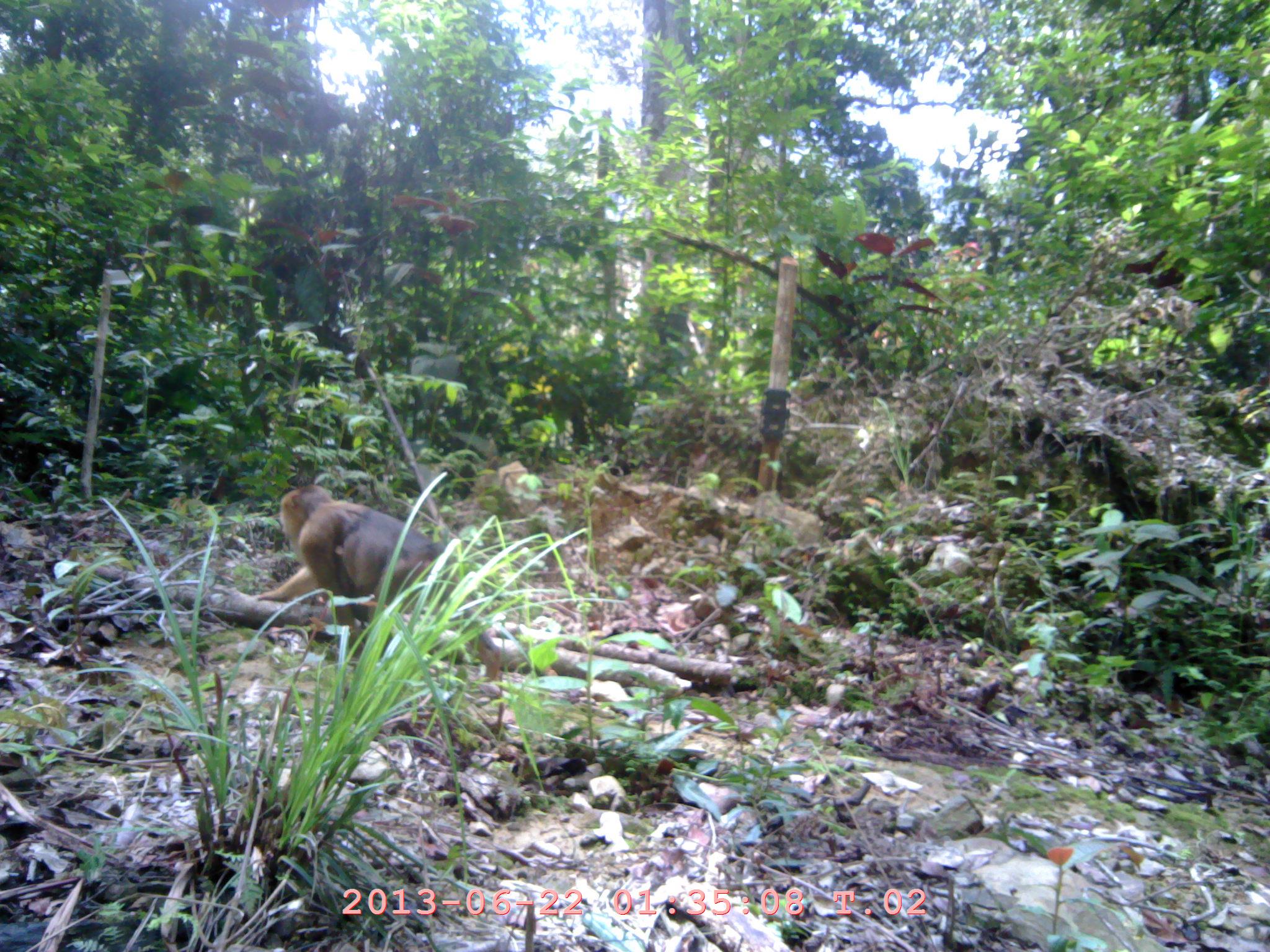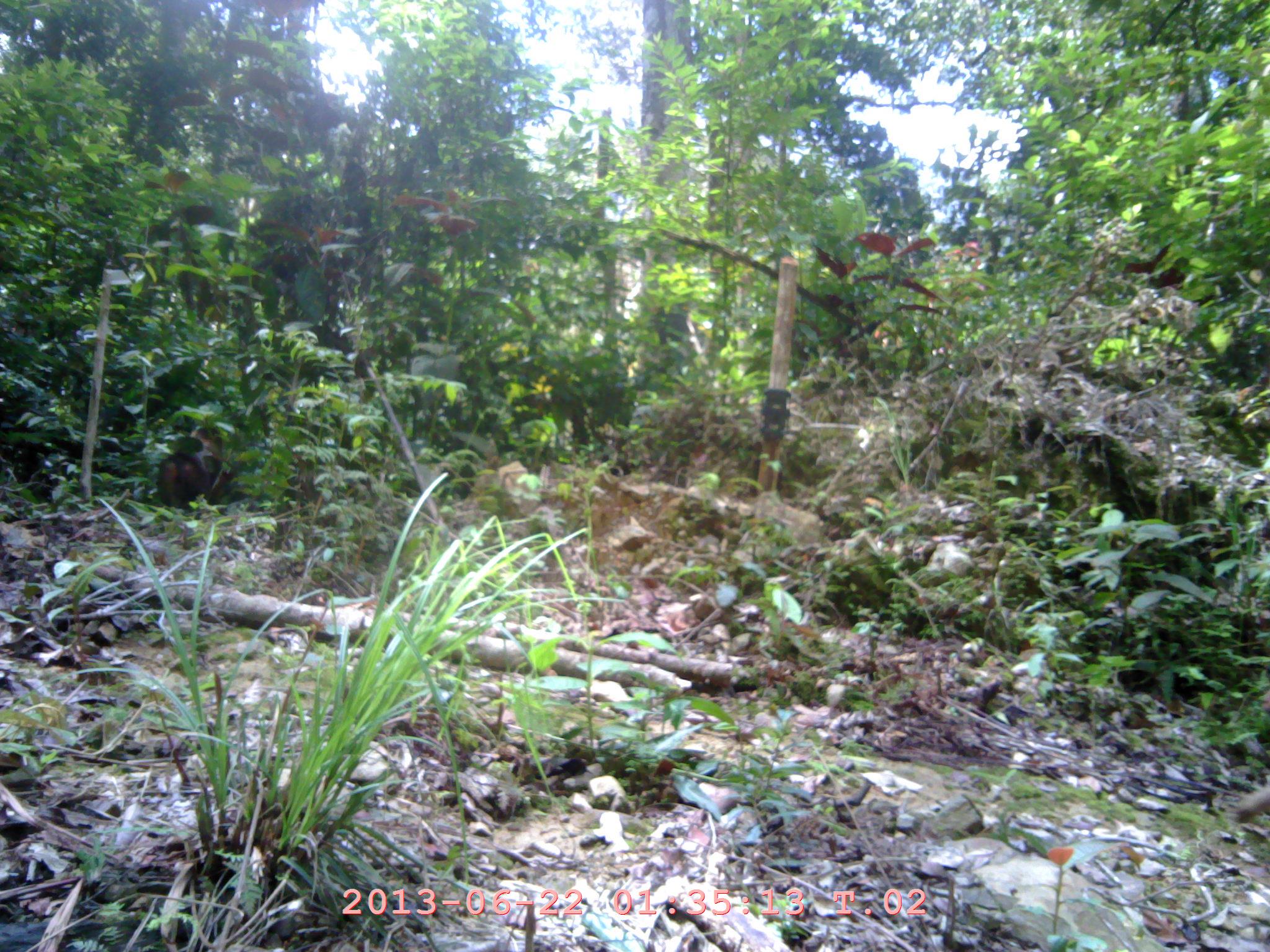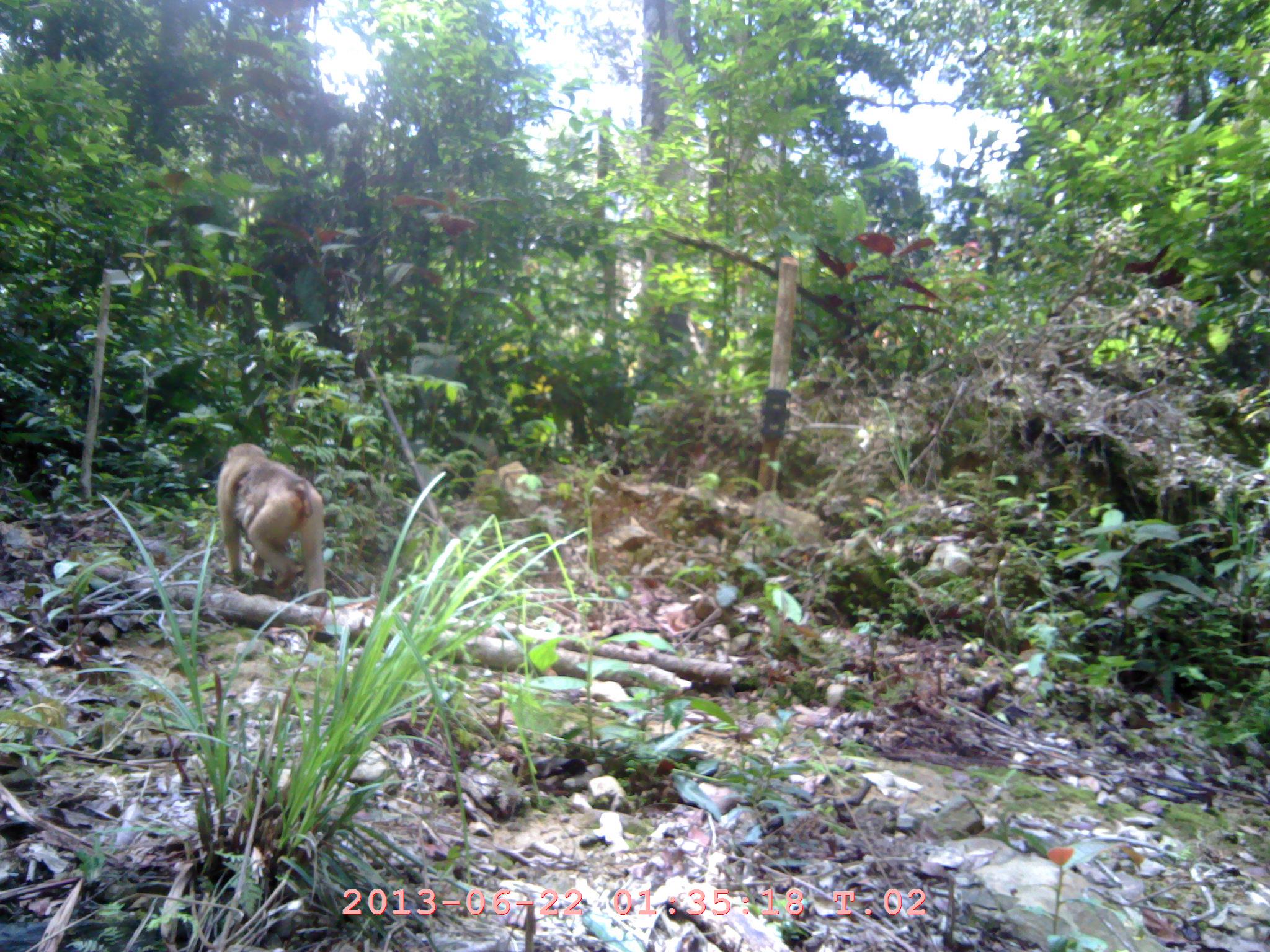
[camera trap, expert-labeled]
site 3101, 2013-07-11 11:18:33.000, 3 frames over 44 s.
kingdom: Animalia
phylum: Chordata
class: Mammalia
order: Primates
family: Cercopithecidae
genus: Macaca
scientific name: Macaca nemestrina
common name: southern pig-tailed macaque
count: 2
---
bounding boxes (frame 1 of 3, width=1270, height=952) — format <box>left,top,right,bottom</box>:
macaca nemestrina: <box>258,485,501,679</box>